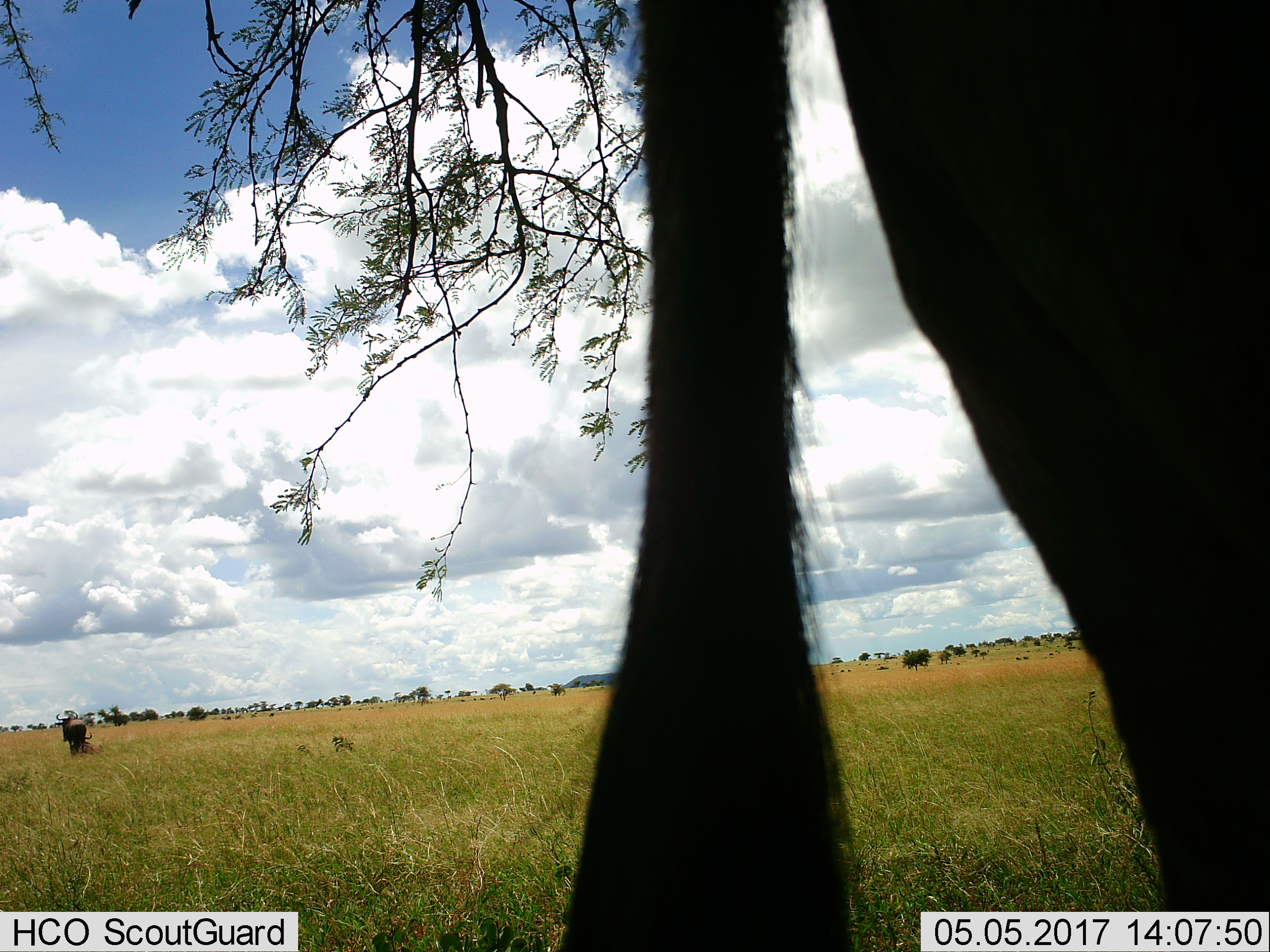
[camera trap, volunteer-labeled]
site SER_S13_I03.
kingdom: Animalia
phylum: Chordata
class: Mammalia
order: Artiodactyla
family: Bovidae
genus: Connochaetes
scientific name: Connochaetes taurinus taurinus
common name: blue wildebeest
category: wildebeestblue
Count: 2.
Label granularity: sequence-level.